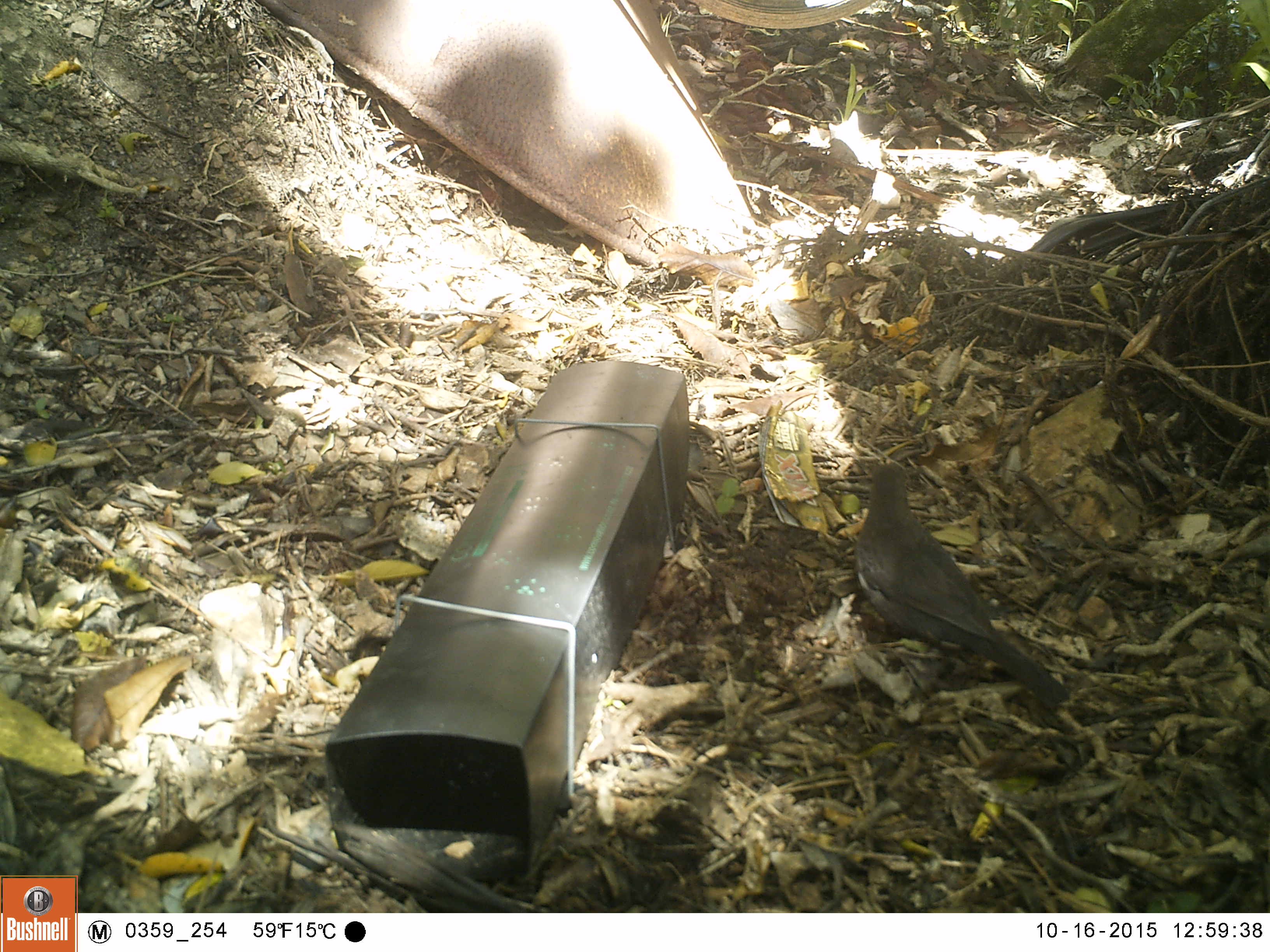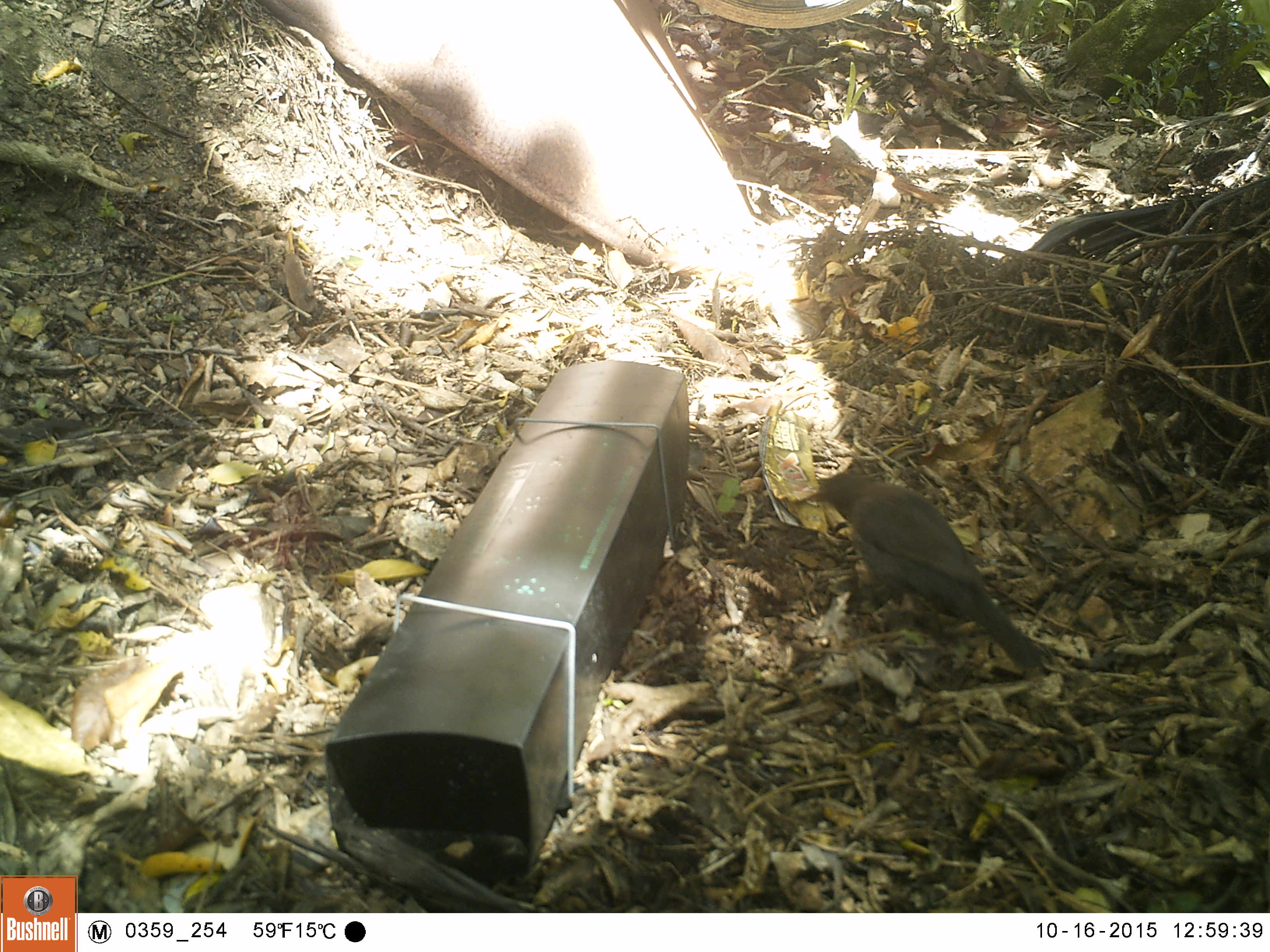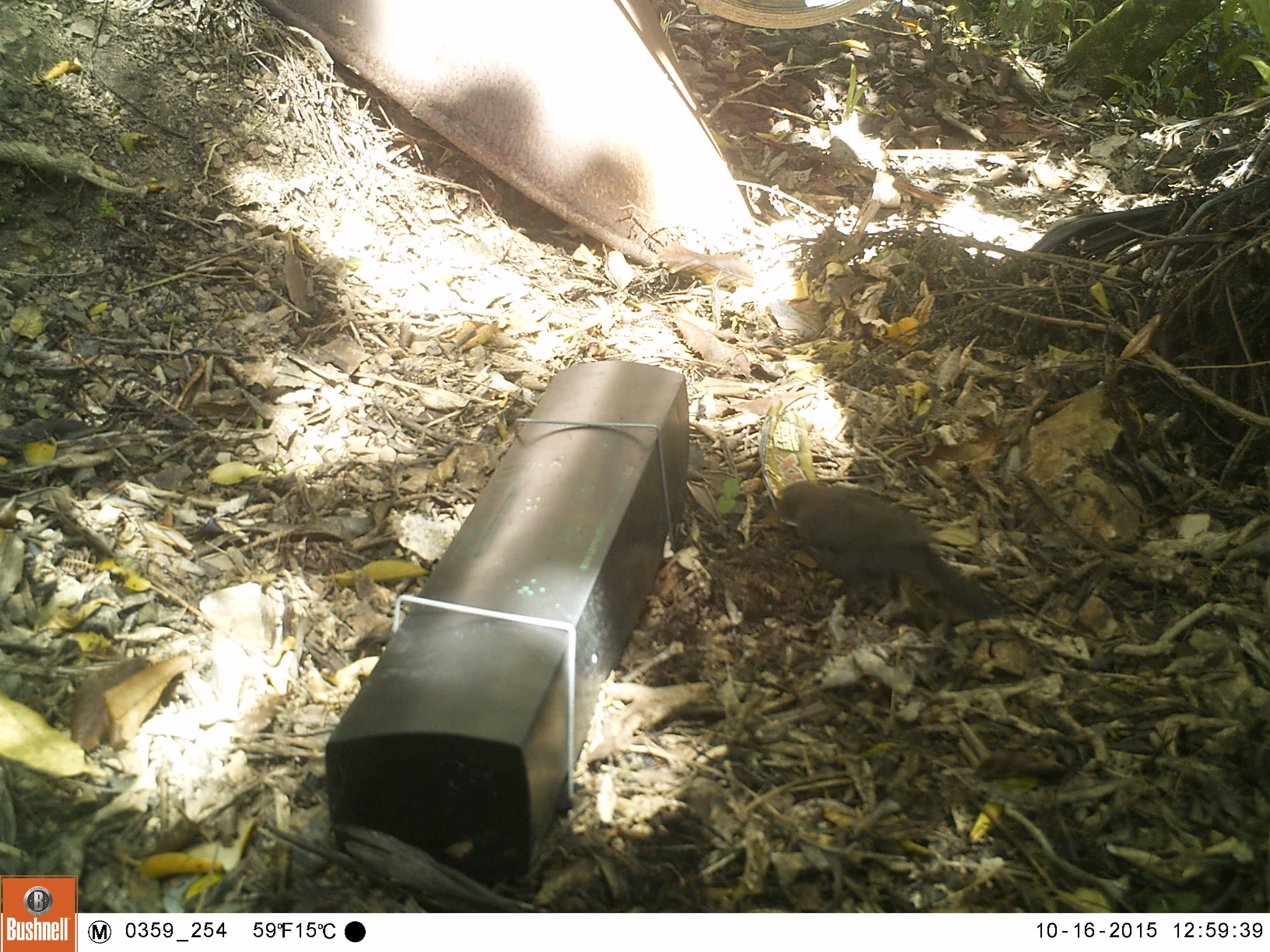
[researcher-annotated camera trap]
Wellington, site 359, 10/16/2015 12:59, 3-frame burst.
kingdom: Animalia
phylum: Chordata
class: Aves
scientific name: Aves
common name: bird